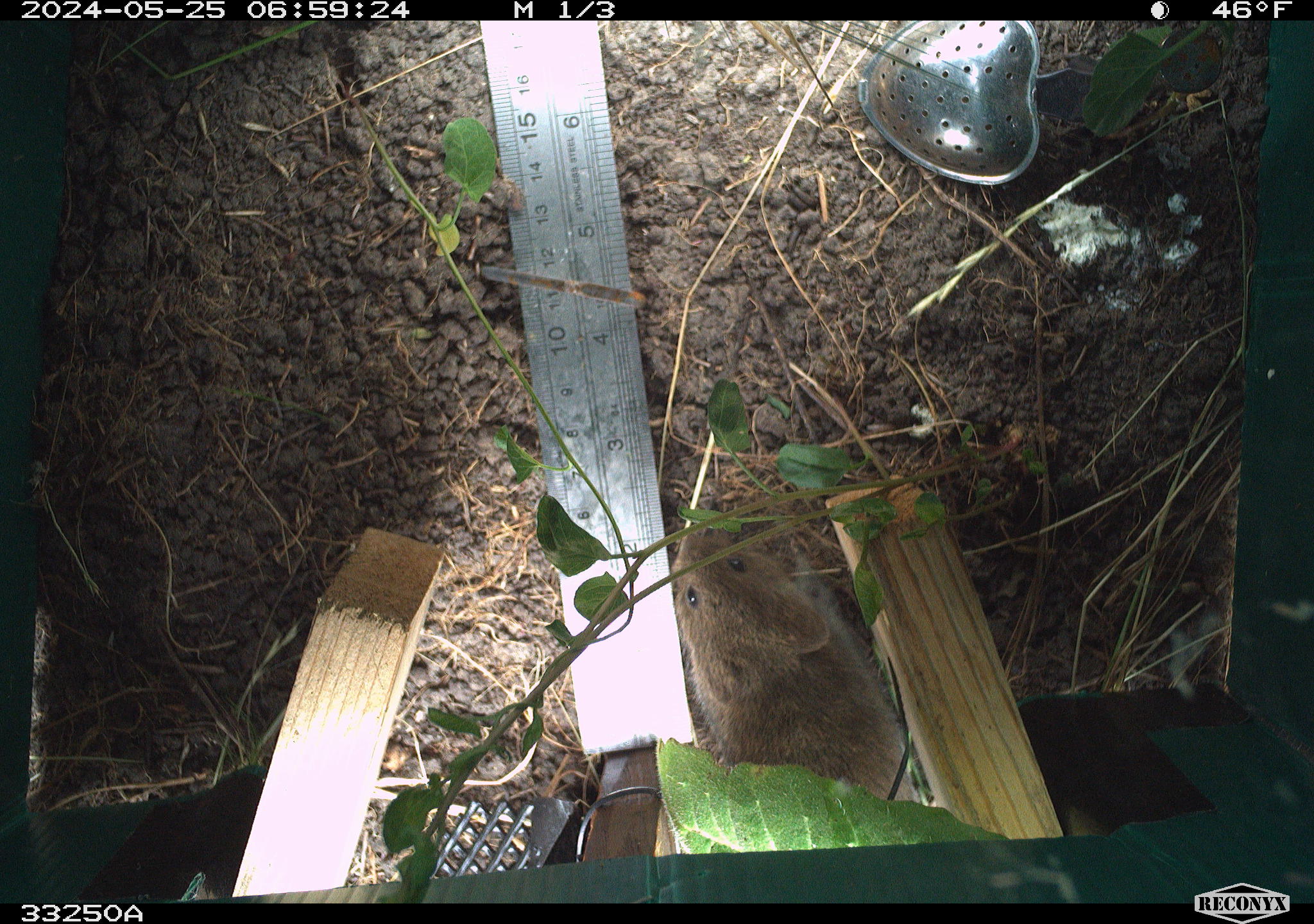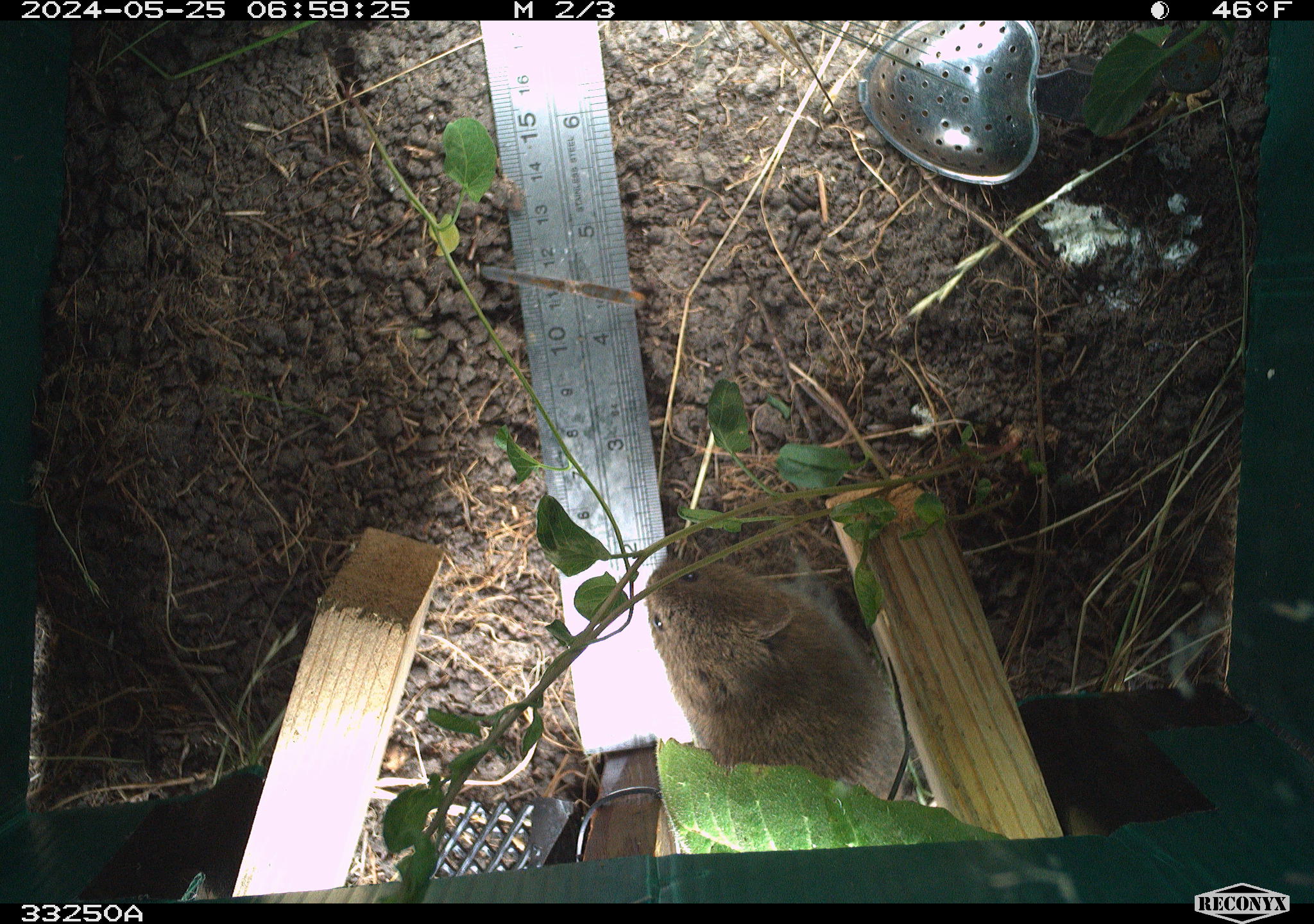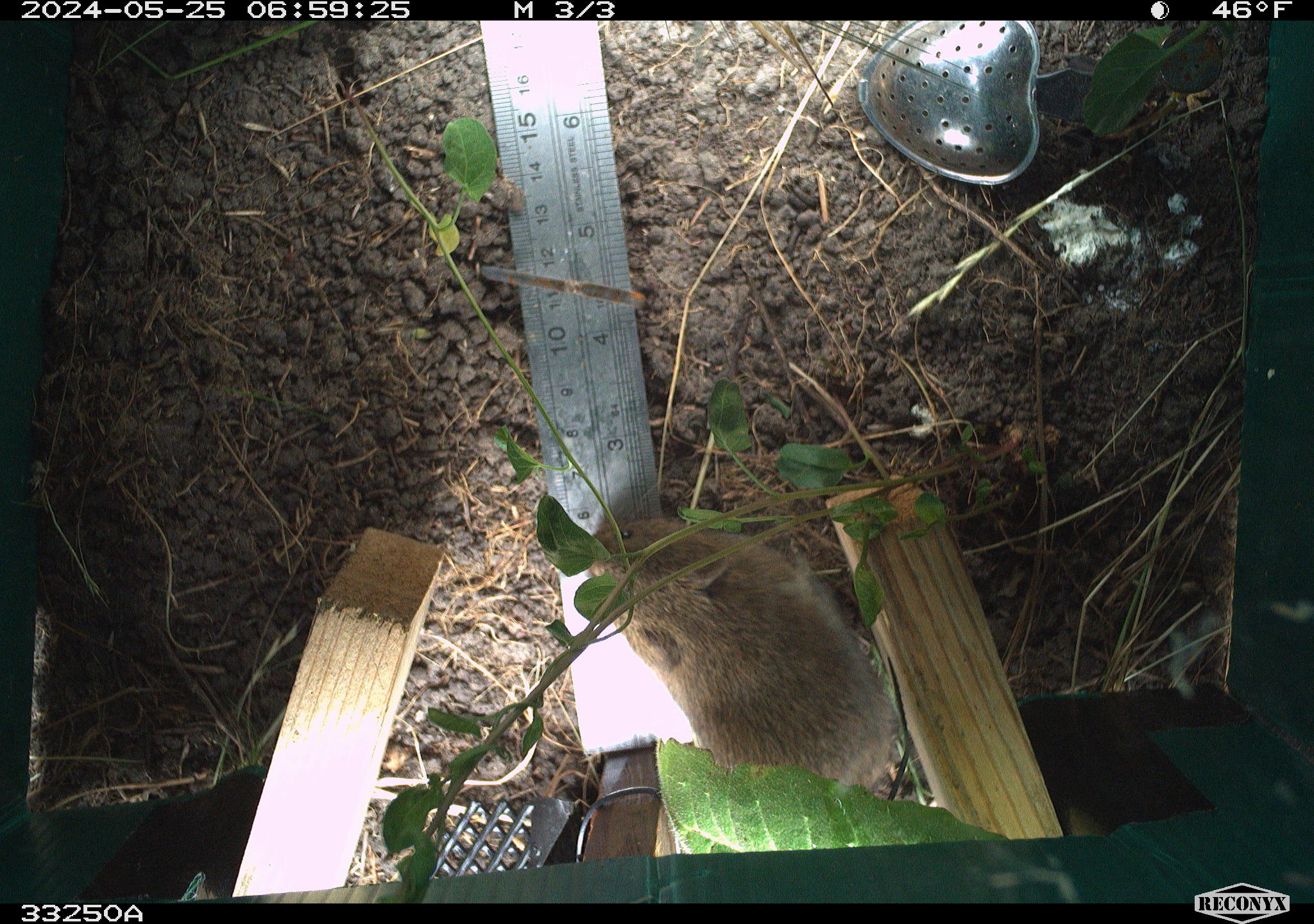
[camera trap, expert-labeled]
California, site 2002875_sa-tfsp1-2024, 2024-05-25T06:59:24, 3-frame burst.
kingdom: Animalia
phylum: Chordata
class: Mammalia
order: Rodentia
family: Cricetidae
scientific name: Arvicolinae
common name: voles, lemmings, and muskrats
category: arvicolinae subfamily